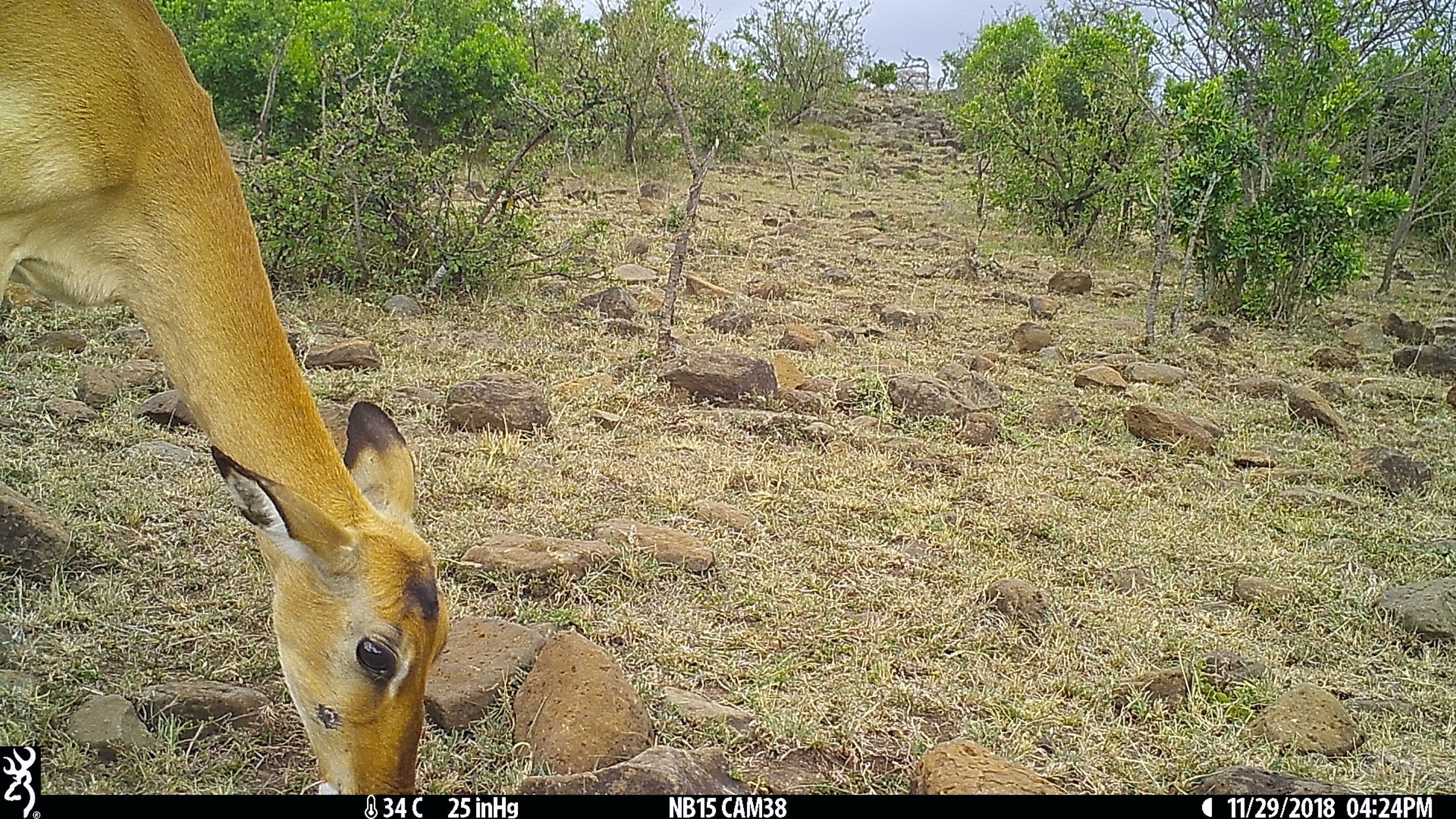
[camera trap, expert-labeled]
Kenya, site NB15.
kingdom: Animalia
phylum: Chordata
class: Mammalia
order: Artiodactyla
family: Bovidae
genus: Aepyceros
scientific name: Aepyceros melampus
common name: impala